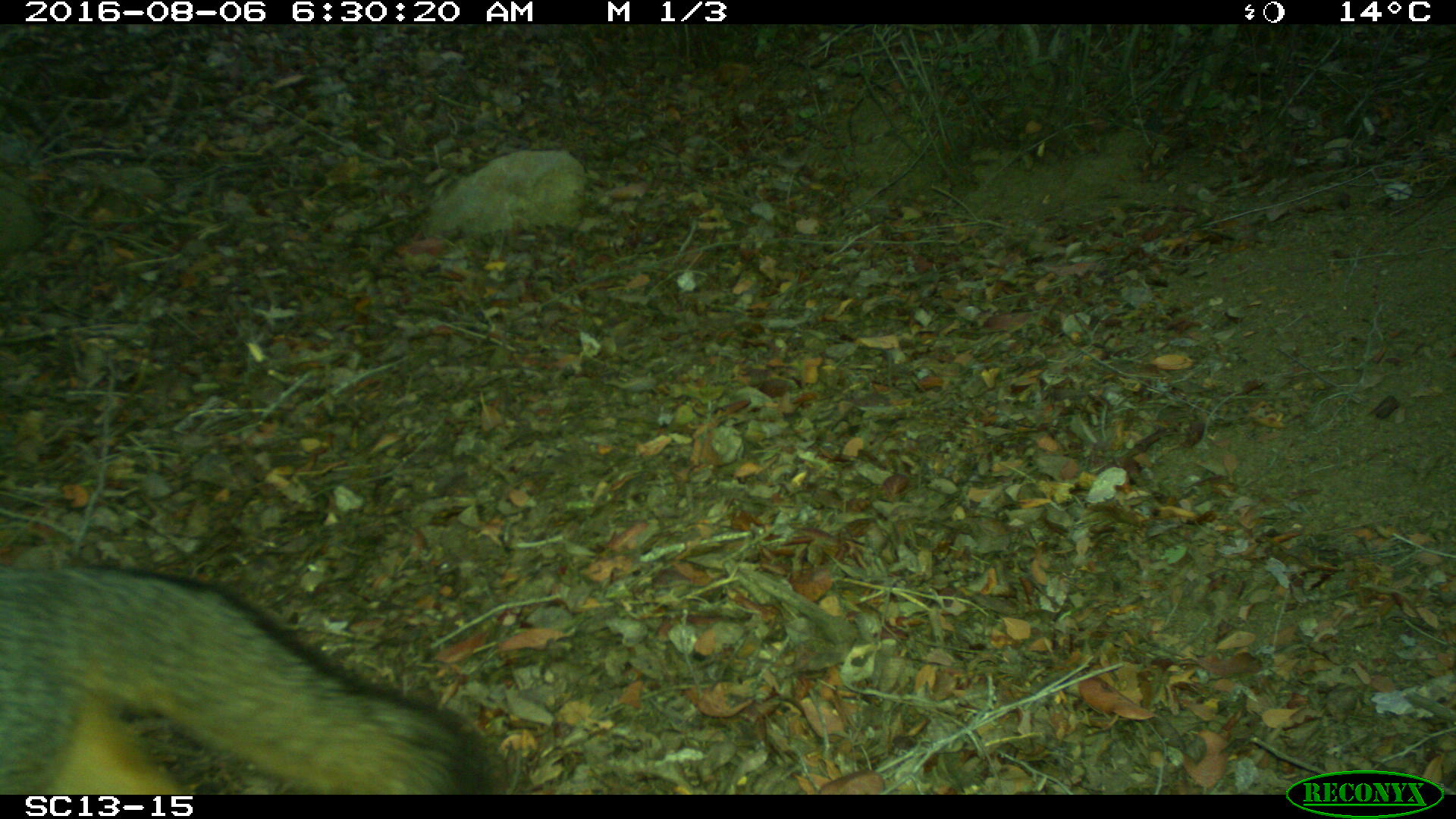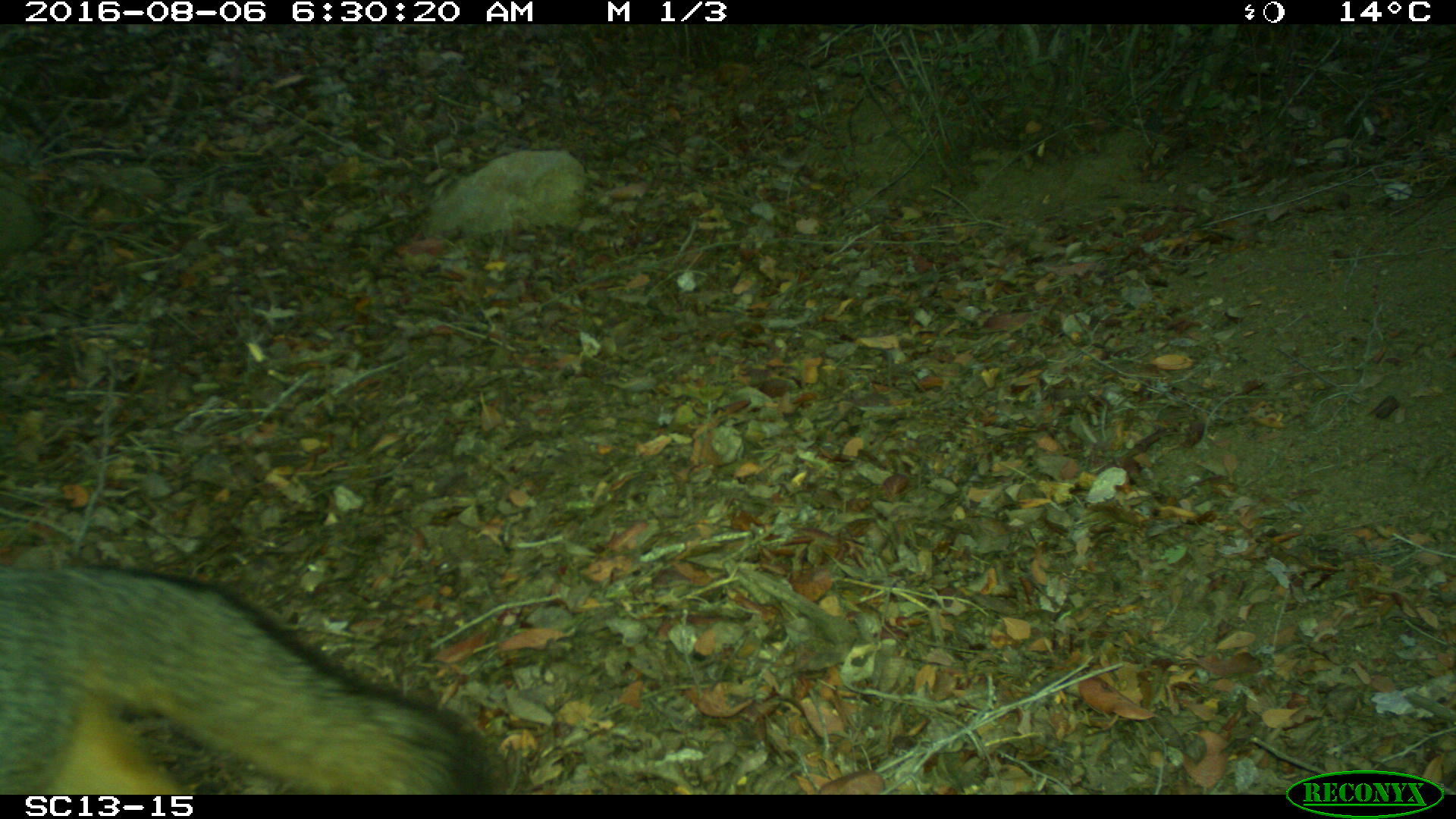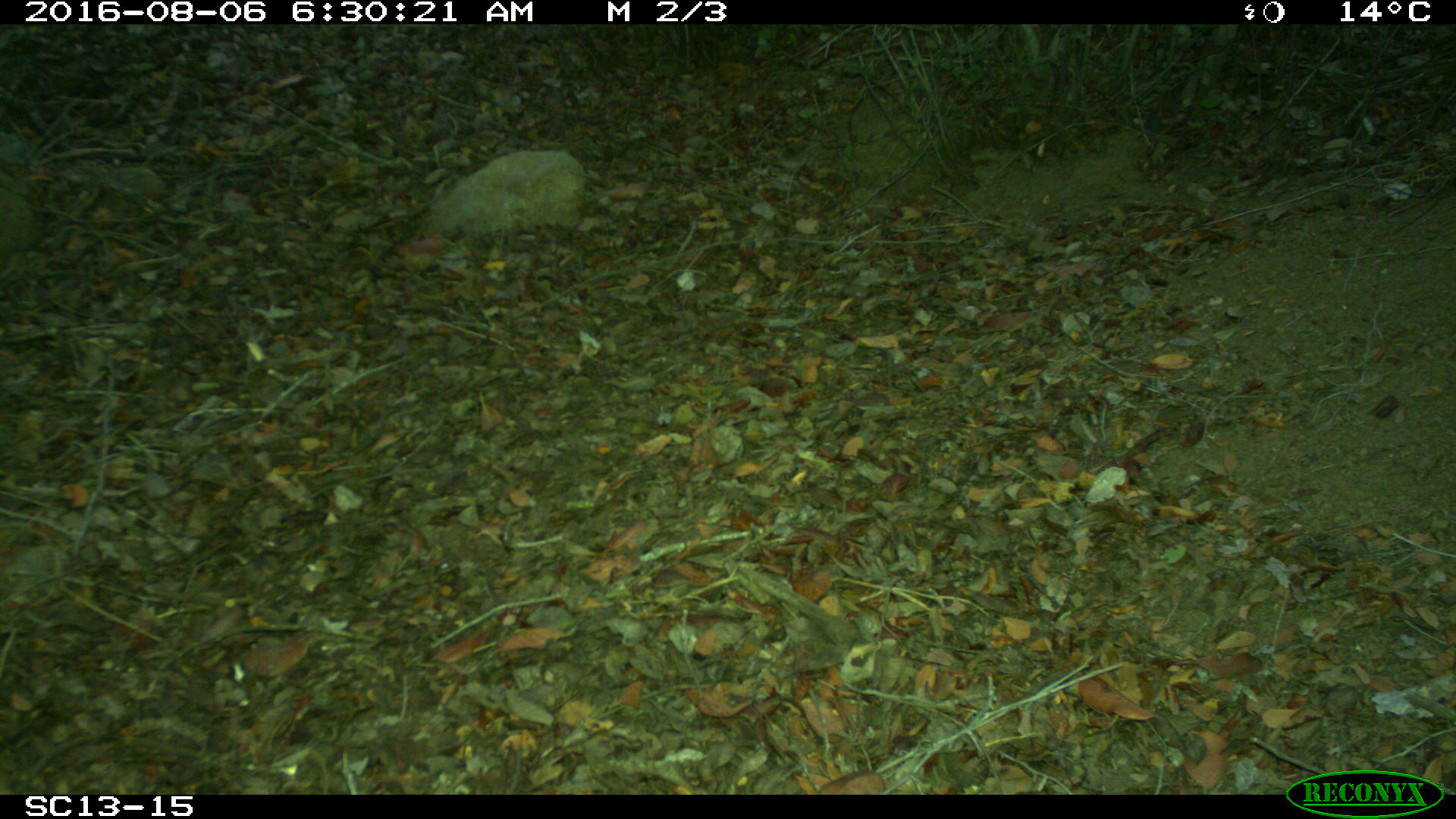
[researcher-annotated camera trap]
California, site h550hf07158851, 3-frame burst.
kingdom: Animalia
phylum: Chordata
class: Mammalia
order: Carnivora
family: Canidae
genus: Urocyon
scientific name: Urocyon littoralis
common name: island fox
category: fox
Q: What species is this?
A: Fox (island fox) (Urocyon littoralis).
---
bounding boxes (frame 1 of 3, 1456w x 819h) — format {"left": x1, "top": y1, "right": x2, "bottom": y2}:
fox: {"left": 0, "top": 563, "right": 499, "bottom": 795}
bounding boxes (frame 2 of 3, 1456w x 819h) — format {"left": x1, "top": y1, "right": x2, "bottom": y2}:
fox: {"left": 0, "top": 566, "right": 492, "bottom": 794}